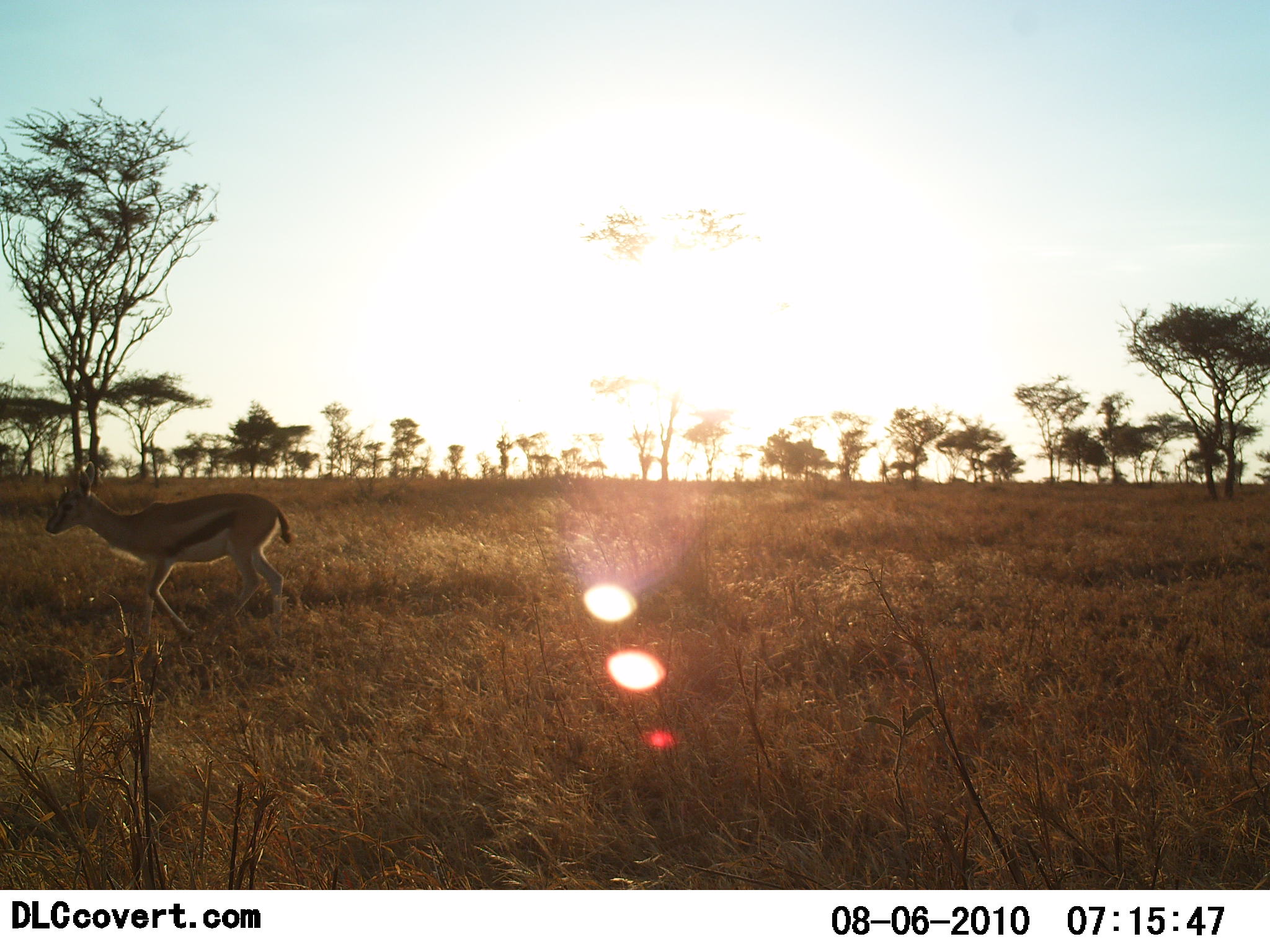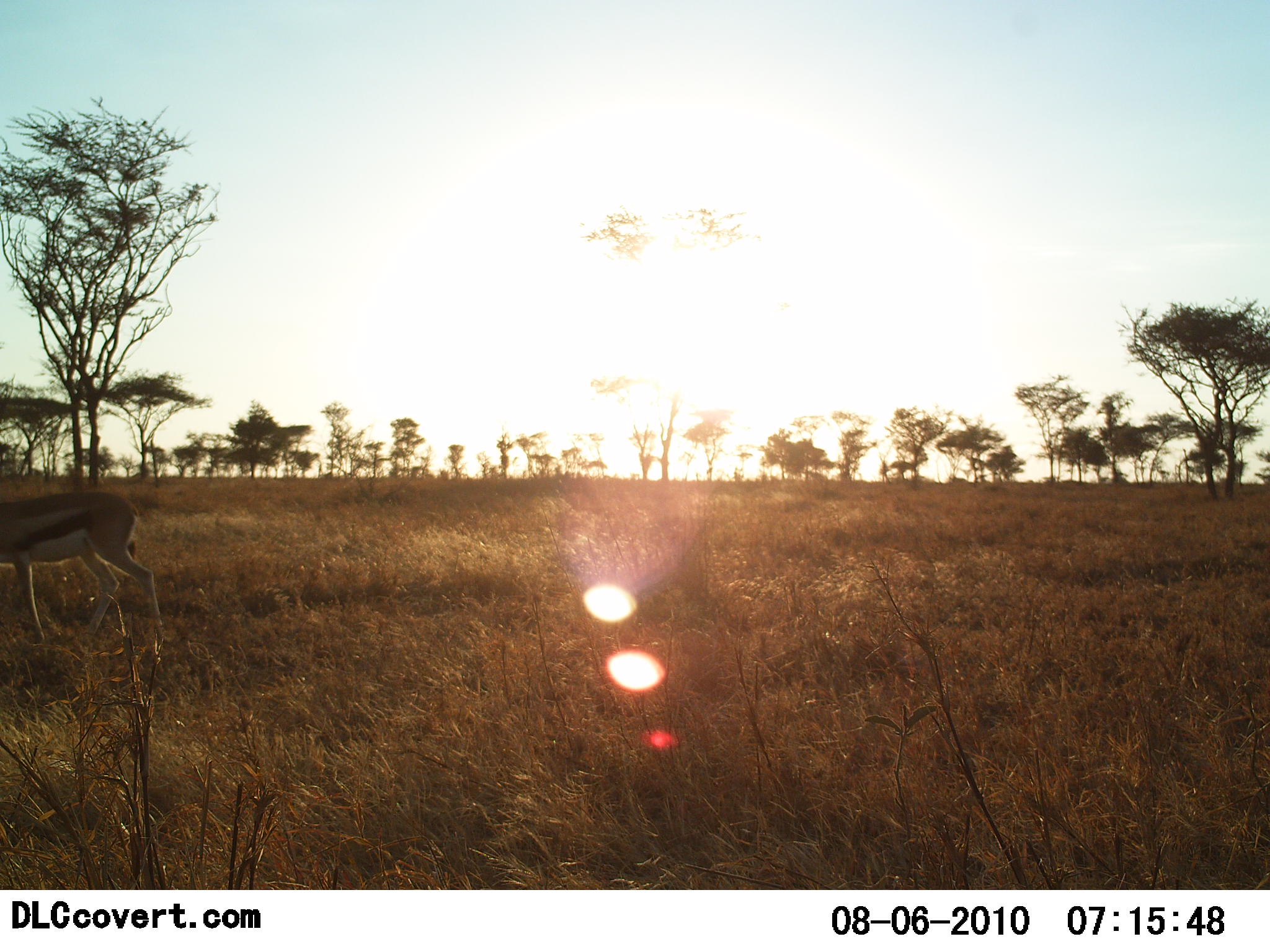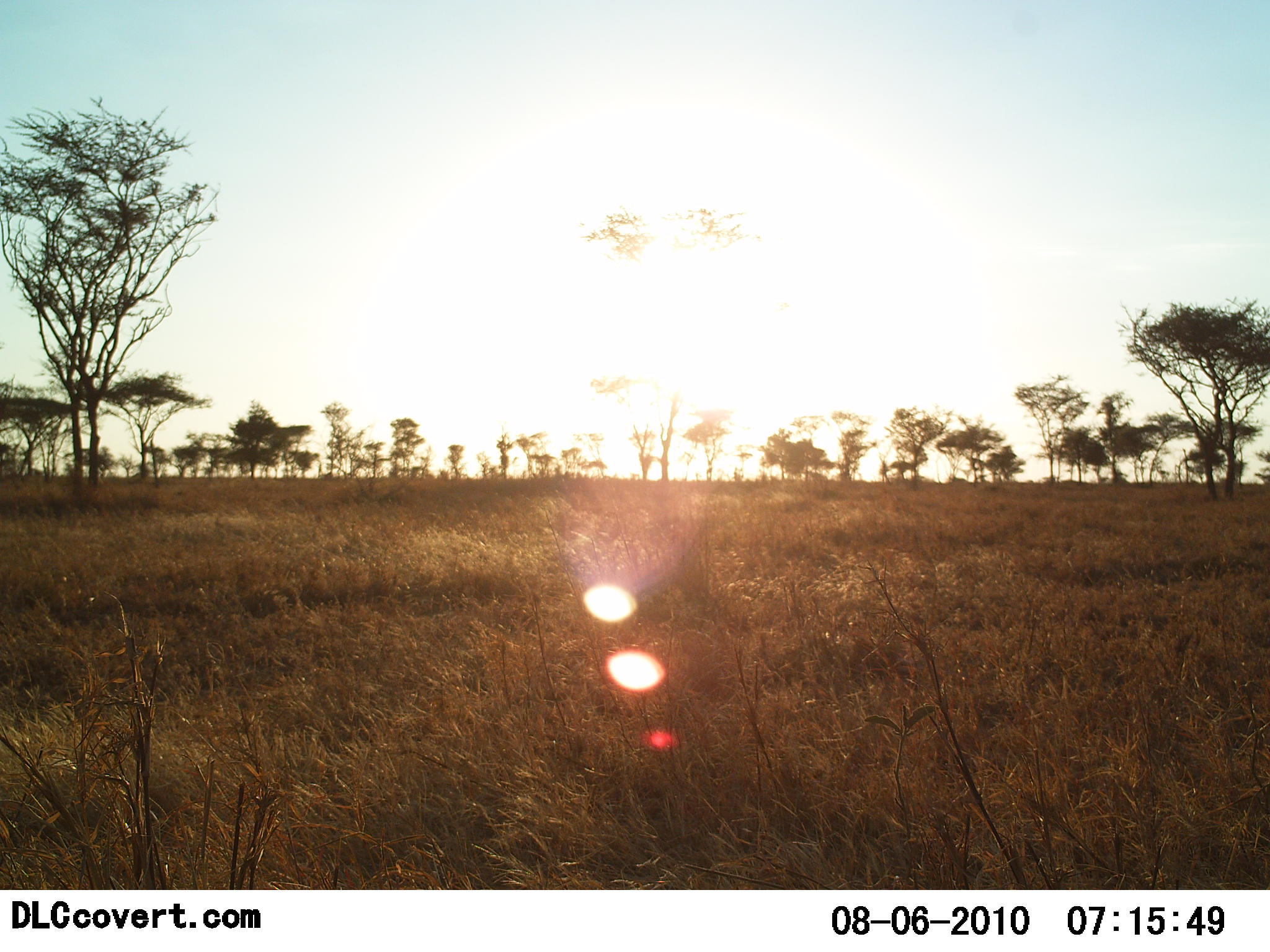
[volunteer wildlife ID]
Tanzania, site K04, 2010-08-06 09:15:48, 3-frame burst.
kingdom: Animalia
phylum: Chordata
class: Mammalia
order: Artiodactyla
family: Bovidae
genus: Eudorcas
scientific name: Eudorcas thomsonii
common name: thomson's gazelle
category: gazellethomsons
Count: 1.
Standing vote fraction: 5%.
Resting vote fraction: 0%.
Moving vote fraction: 95%.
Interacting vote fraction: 0%.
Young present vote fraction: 0%.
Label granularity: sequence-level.